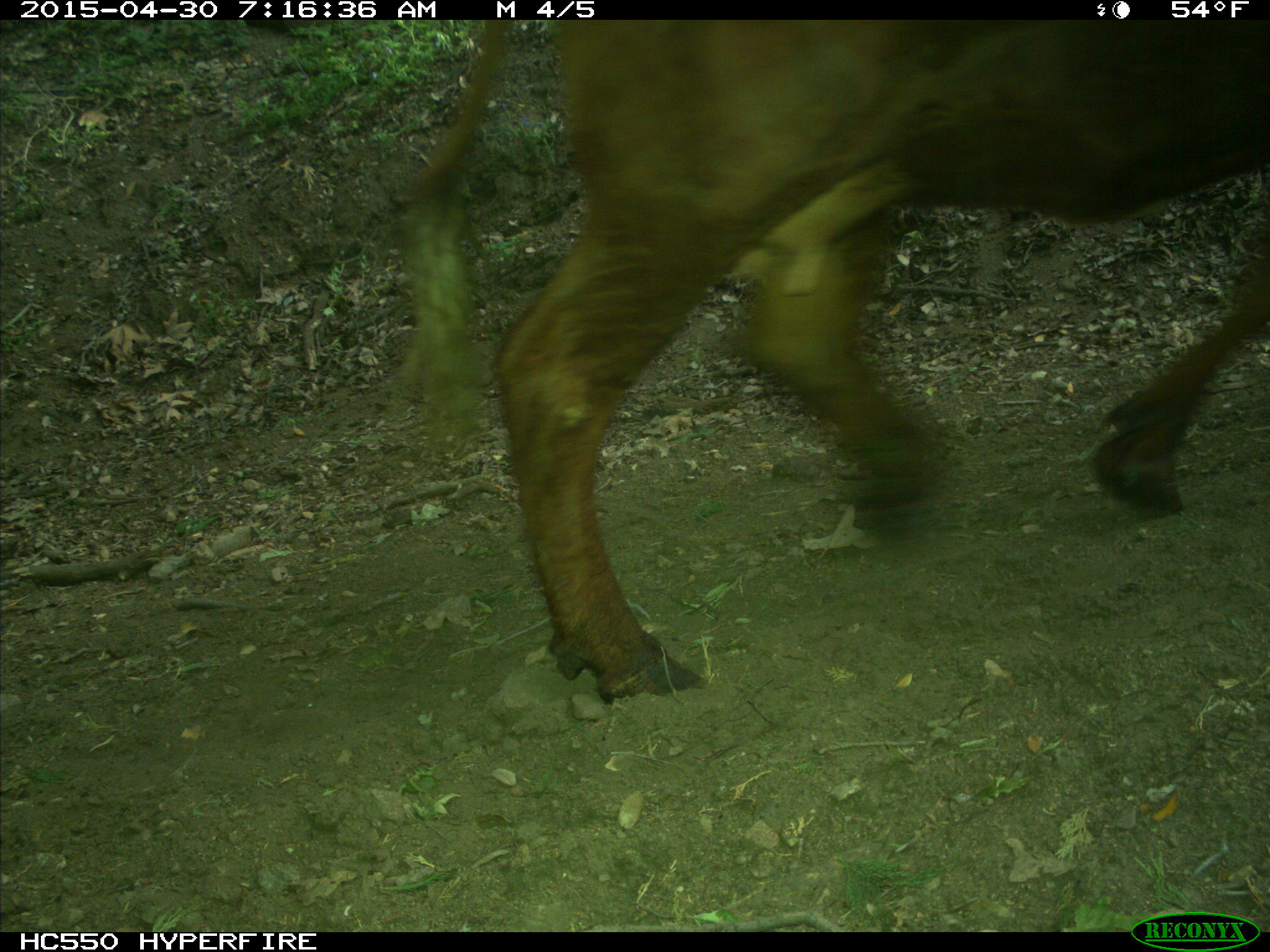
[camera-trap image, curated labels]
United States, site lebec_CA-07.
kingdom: Animalia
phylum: Chordata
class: Mammalia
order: Artiodactyla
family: Bovidae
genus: Bos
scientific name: Bos taurus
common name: domestic cow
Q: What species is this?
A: Bos taurus (domestic cow).